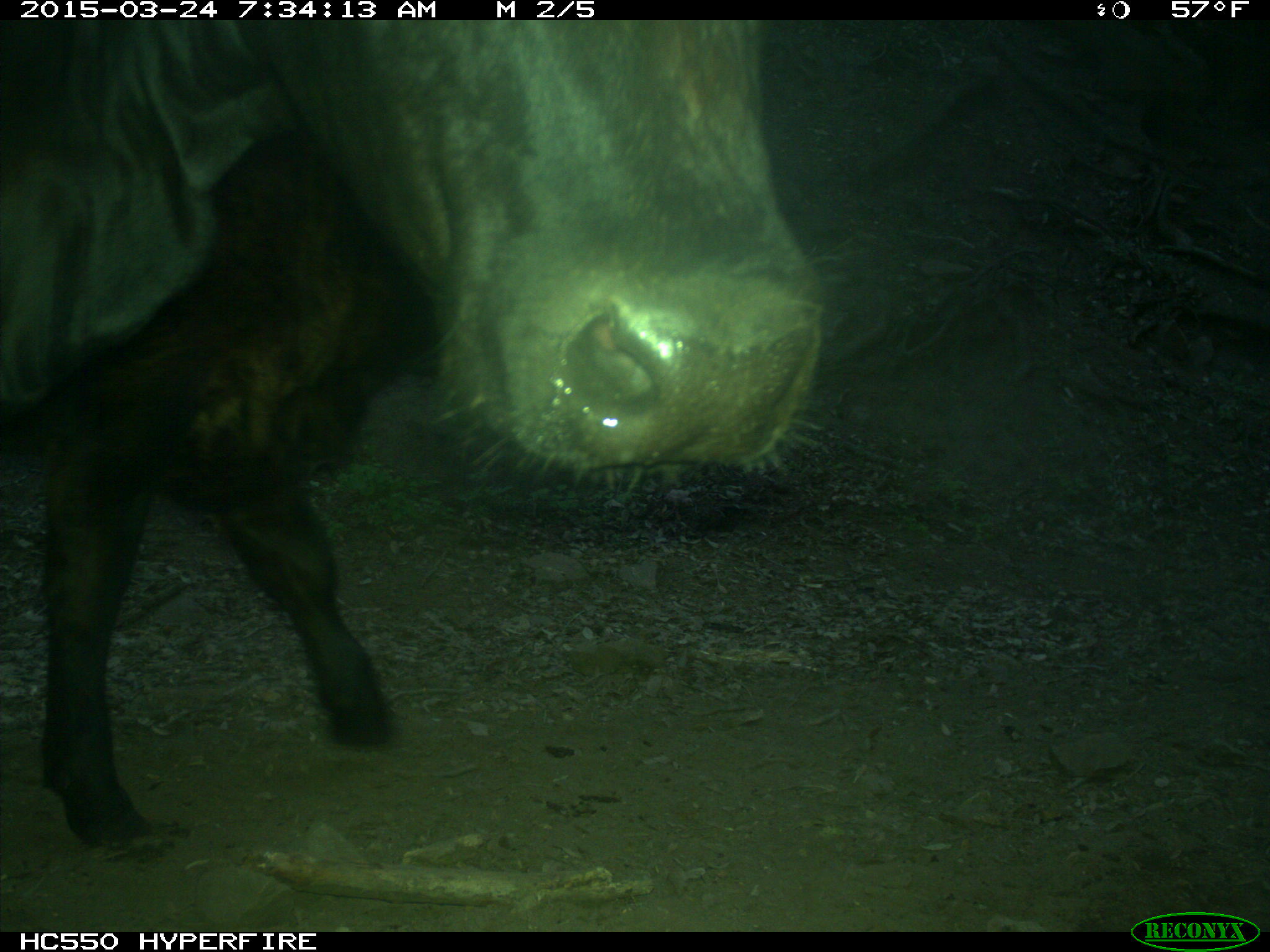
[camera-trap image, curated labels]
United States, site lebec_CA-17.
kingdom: Animalia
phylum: Chordata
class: Mammalia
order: Artiodactyla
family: Bovidae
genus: Bos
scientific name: Bos taurus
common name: domestic cow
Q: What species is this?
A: Bos taurus (domestic cow).